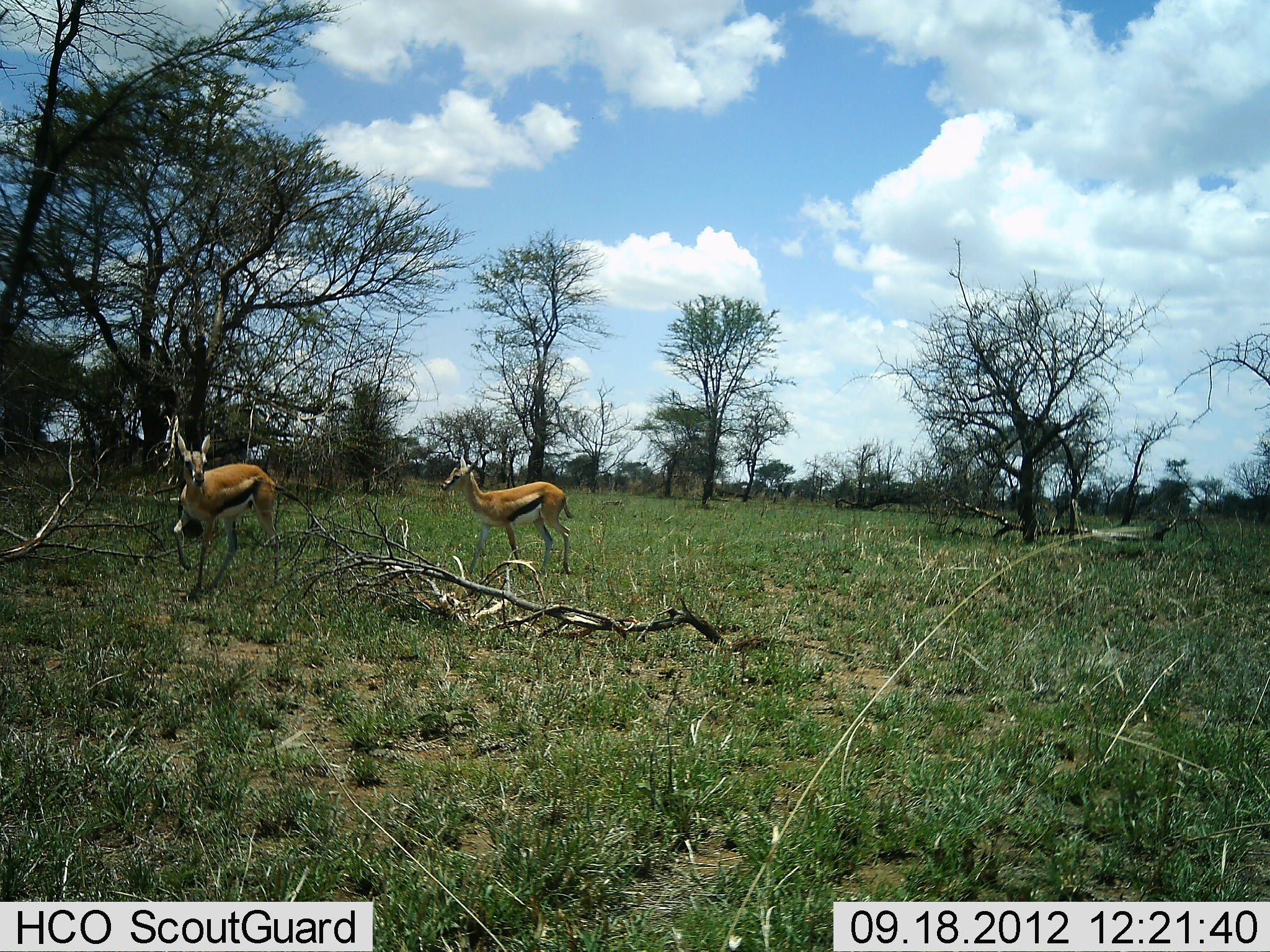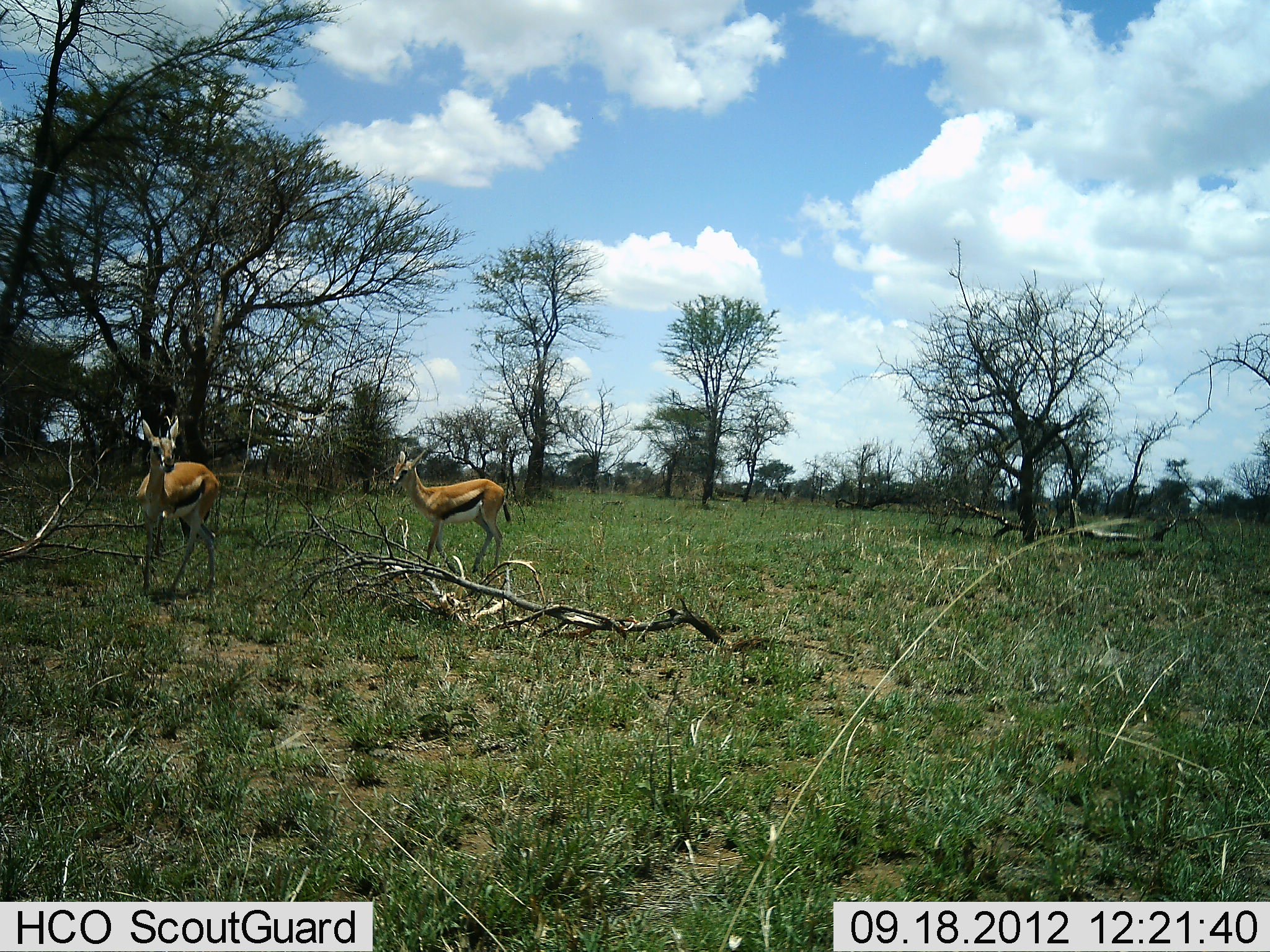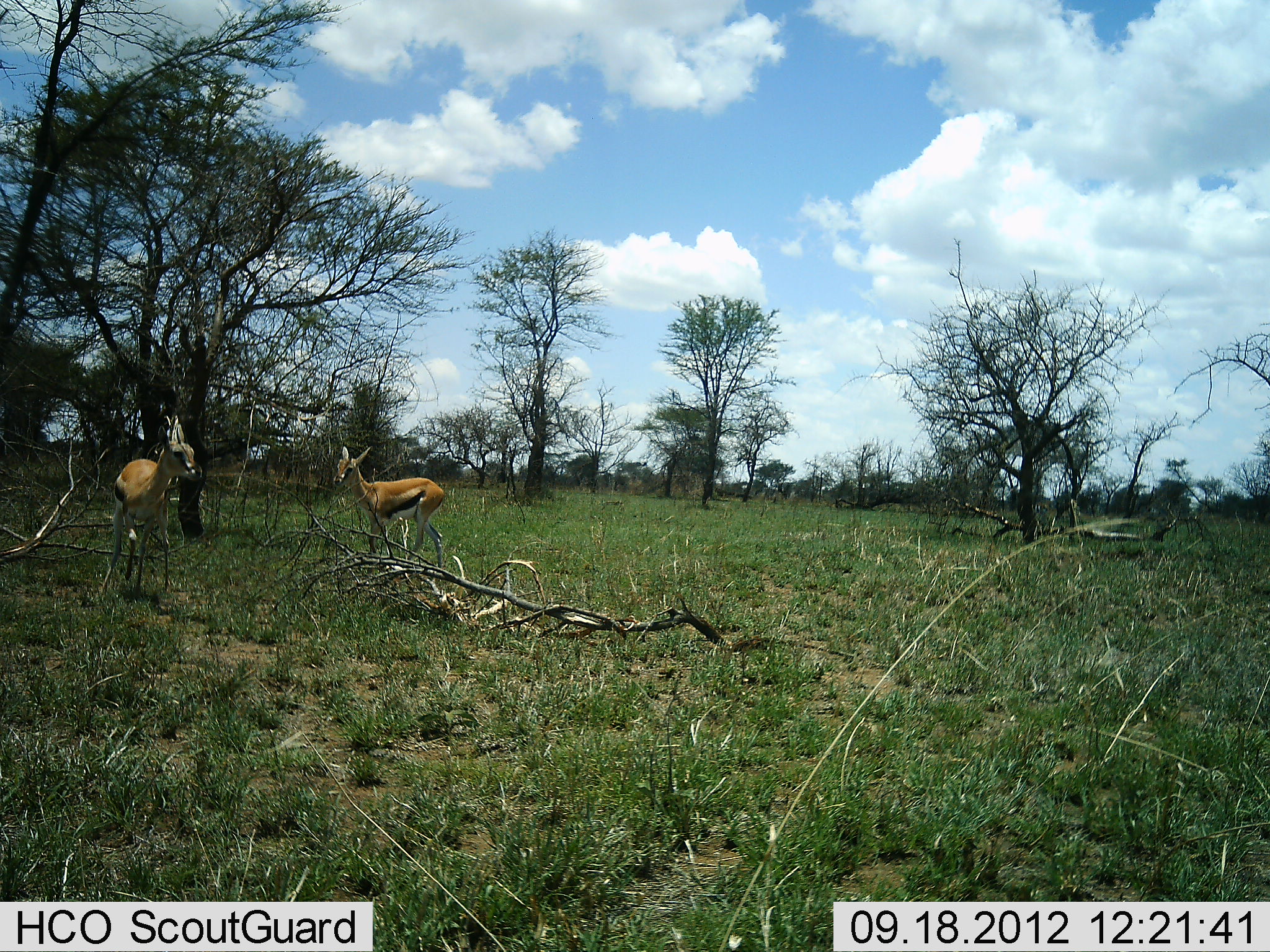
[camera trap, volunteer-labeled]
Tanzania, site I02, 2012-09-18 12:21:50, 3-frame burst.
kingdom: Animalia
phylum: Chordata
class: Mammalia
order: Artiodactyla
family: Bovidae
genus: Eudorcas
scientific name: Eudorcas thomsonii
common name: thomson's gazelle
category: gazellethomsons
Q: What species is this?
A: Gazellethomsons (thomson's gazelle) (Eudorcas thomsonii).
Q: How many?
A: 2.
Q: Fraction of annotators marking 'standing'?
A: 10%.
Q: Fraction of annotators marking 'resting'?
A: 0%.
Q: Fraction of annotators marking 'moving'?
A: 90%.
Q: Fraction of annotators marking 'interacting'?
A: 0%.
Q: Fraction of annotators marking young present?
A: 0%.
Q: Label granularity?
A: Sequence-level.